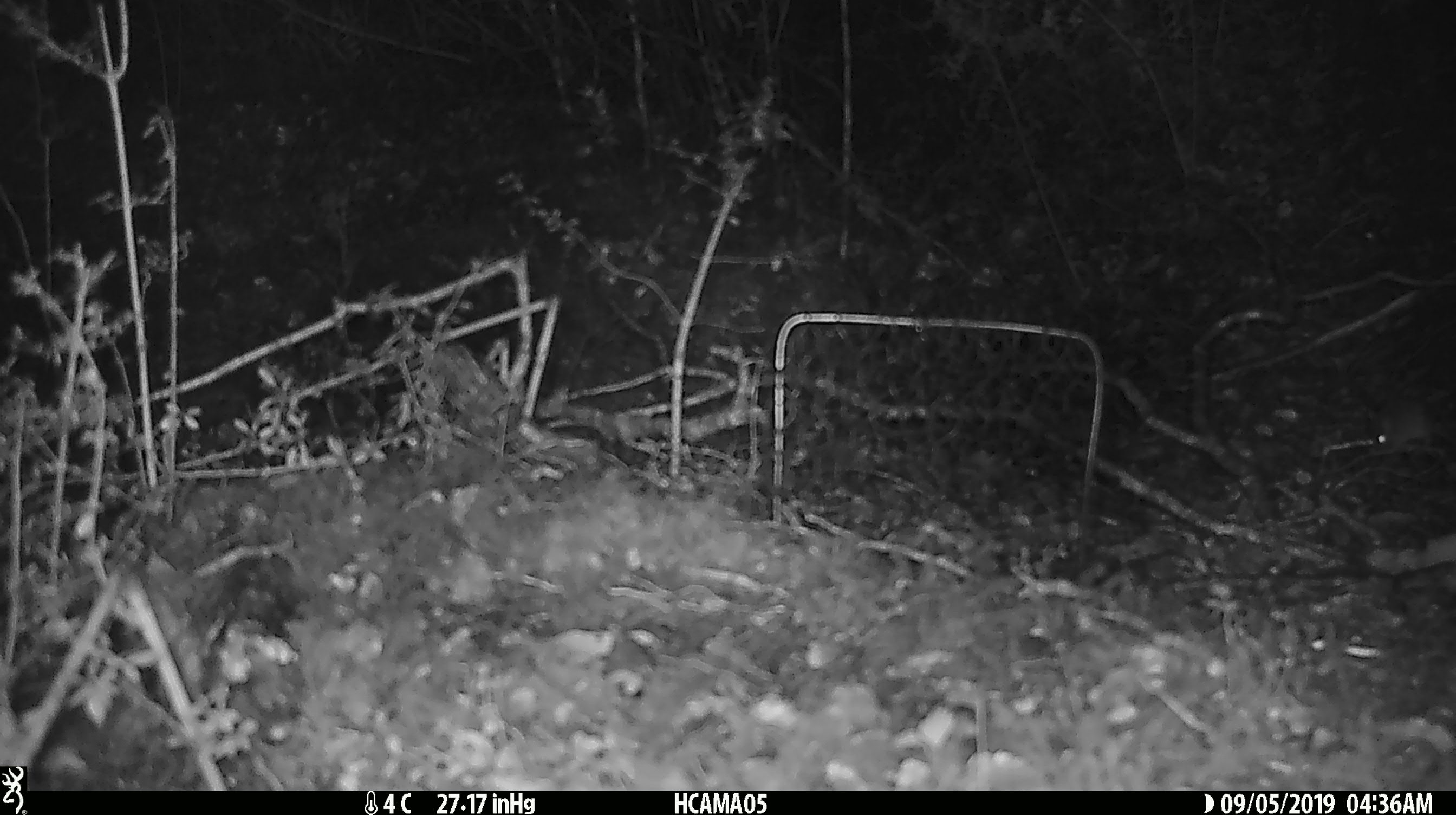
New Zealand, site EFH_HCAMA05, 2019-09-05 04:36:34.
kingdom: Animalia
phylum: Chordata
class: Mammalia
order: Rodentia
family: Muridae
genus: Mus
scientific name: Mus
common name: mouse